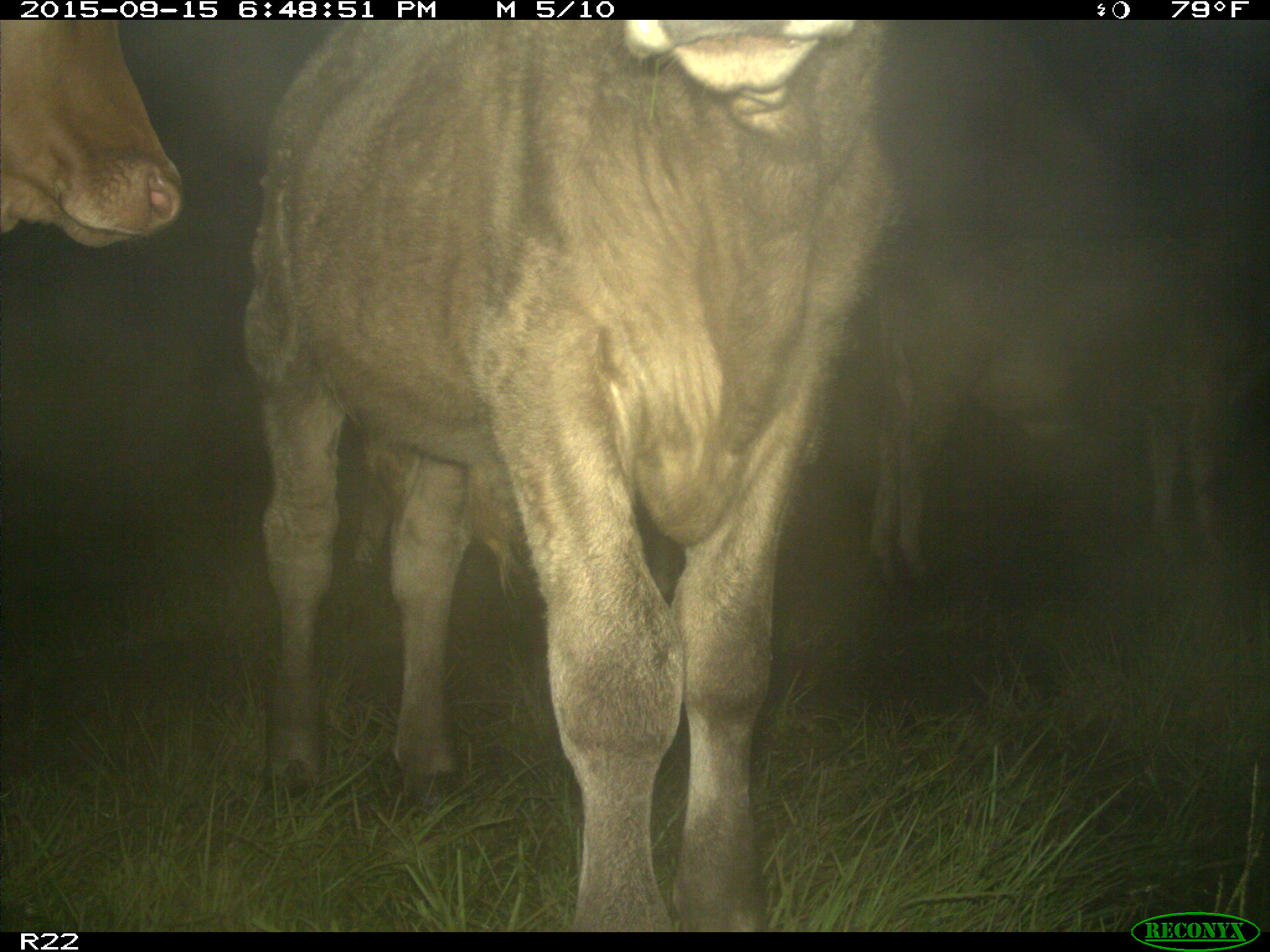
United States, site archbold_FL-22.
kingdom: Animalia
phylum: Chordata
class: Mammalia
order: Artiodactyla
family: Bovidae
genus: Bos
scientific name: Bos taurus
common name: domestic cow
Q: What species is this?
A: Bos taurus (domestic cow).